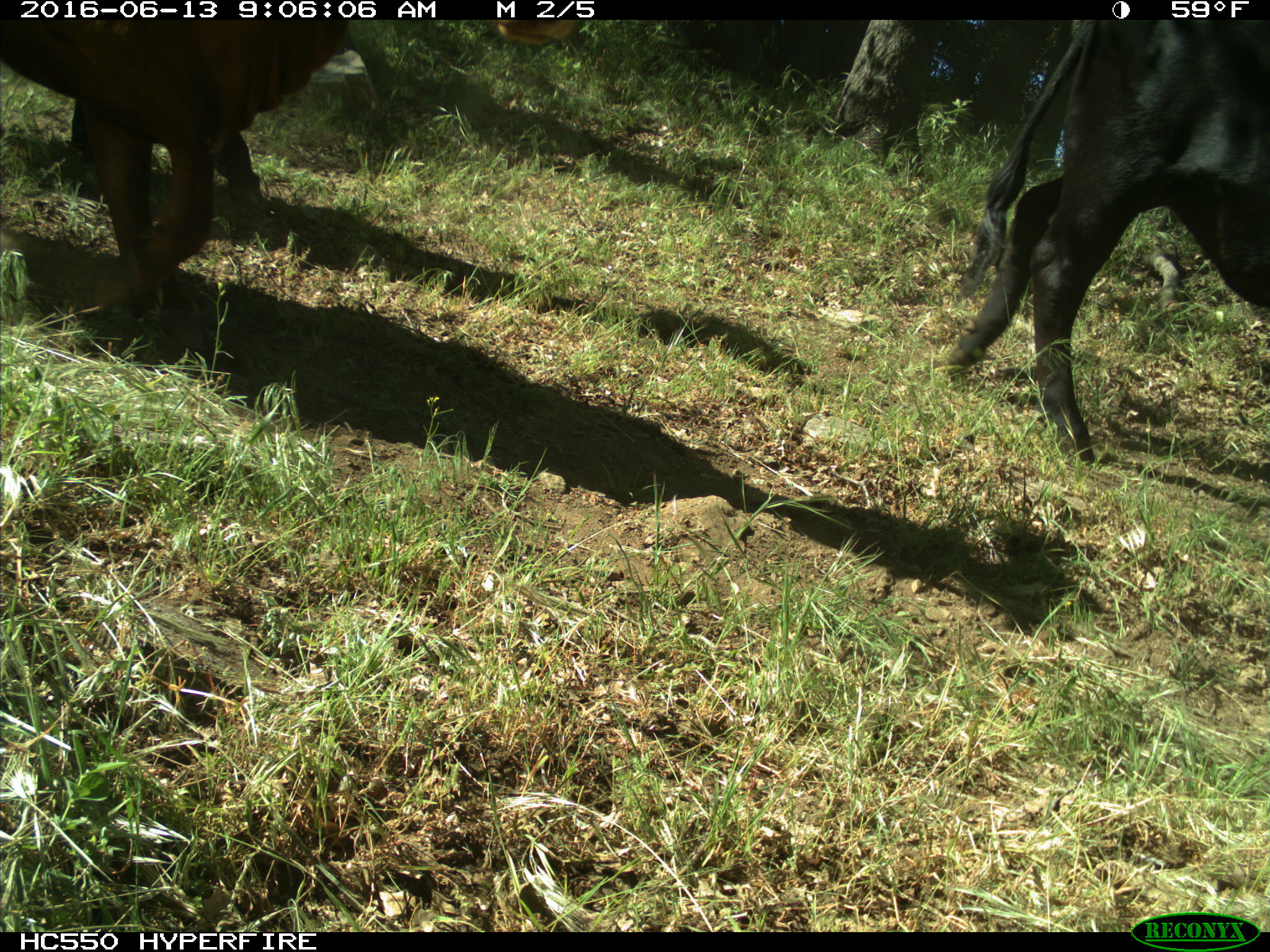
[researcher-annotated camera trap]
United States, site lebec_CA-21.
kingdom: Animalia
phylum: Chordata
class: Mammalia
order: Artiodactyla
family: Bovidae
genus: Bos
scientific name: Bos taurus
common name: domestic cow